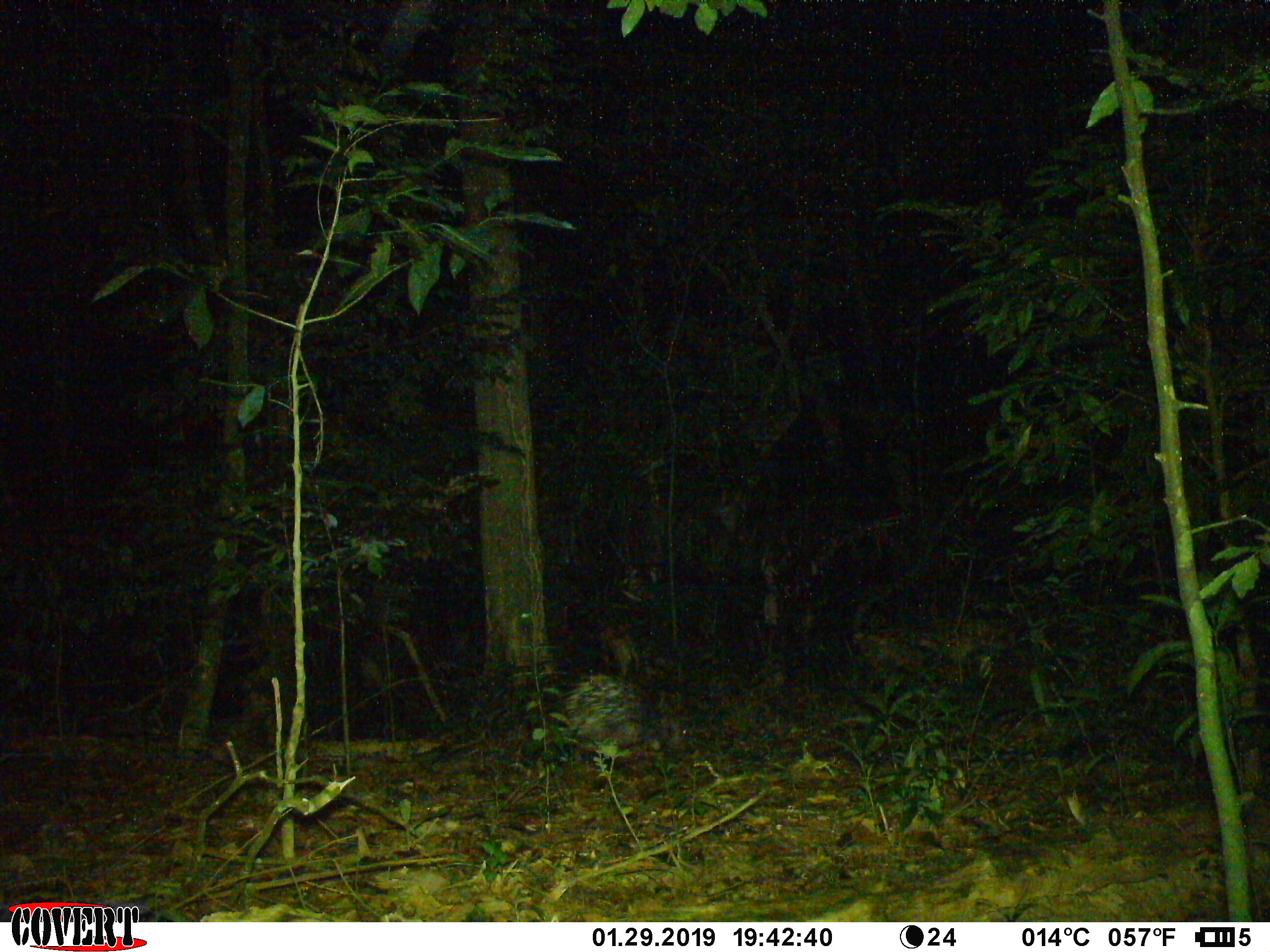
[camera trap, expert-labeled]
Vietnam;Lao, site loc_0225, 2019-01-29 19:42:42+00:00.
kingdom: Animalia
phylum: Chordata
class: Mammalia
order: Rodentia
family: Hystricidae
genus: Hystrix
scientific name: Hystrix brachyura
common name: malayan porcupine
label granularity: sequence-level